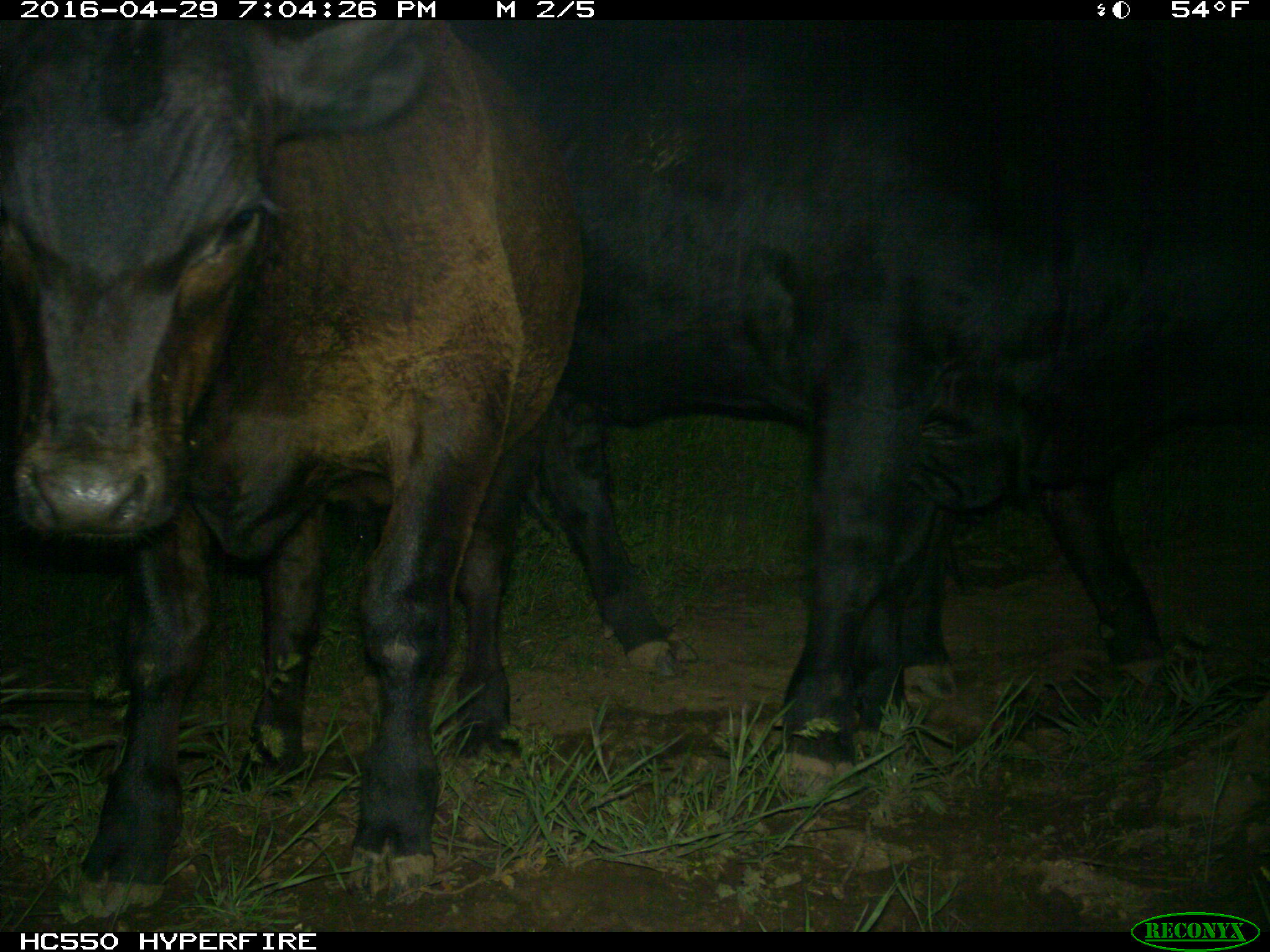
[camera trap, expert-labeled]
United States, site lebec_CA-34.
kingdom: Animalia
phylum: Chordata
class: Mammalia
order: Artiodactyla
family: Bovidae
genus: Bos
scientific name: Bos taurus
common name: domestic cow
Bos taurus (domestic cow).